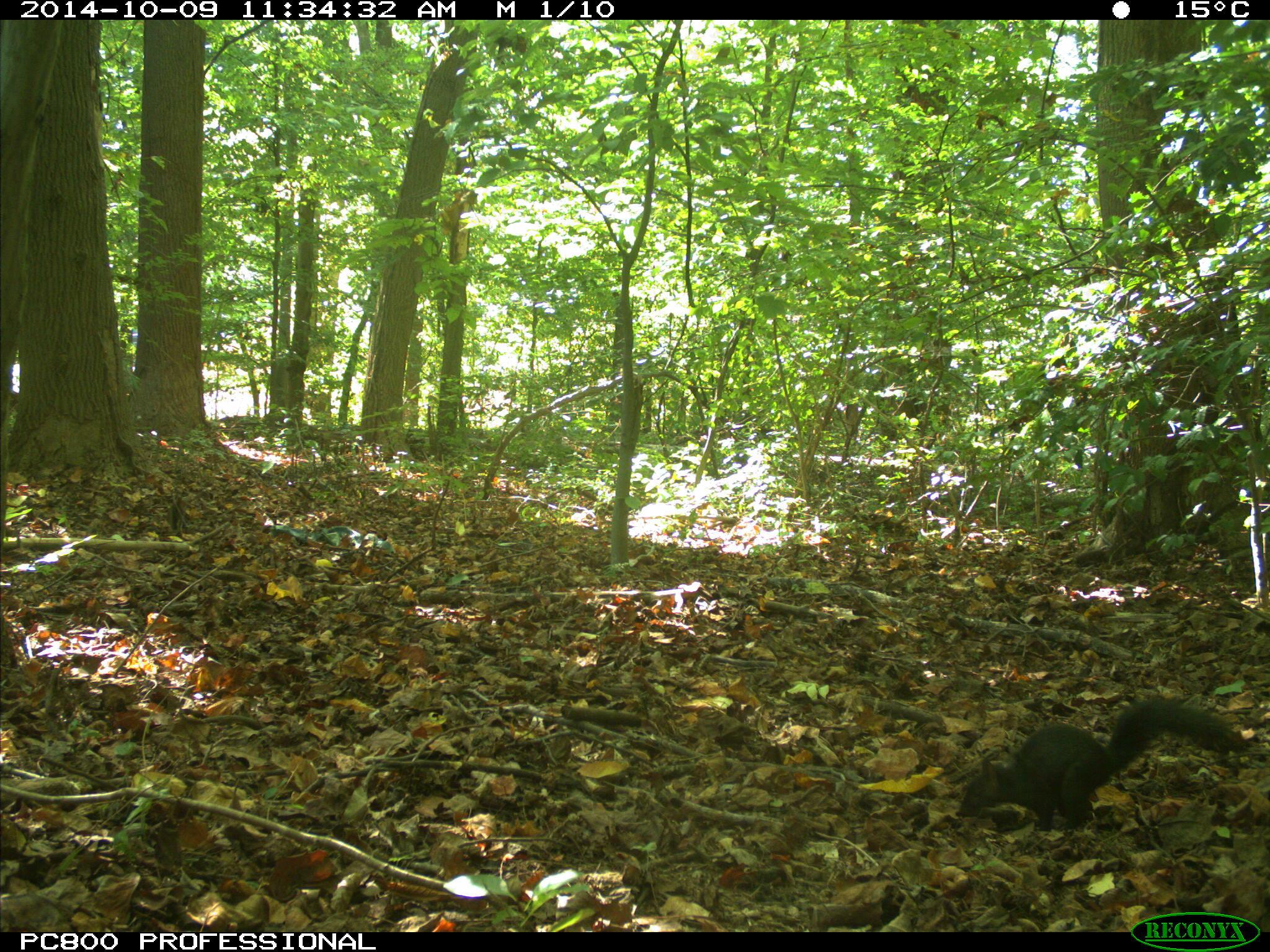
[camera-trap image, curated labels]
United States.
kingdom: Animalia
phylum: Chordata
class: Mammalia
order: Rodentia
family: Sciuridae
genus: Sciurus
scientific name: Sciurus carolinensis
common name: eastern gray squirrel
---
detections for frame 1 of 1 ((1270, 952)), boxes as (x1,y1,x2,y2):
Eastern Gray Squirrel: (952,687,1243,841)